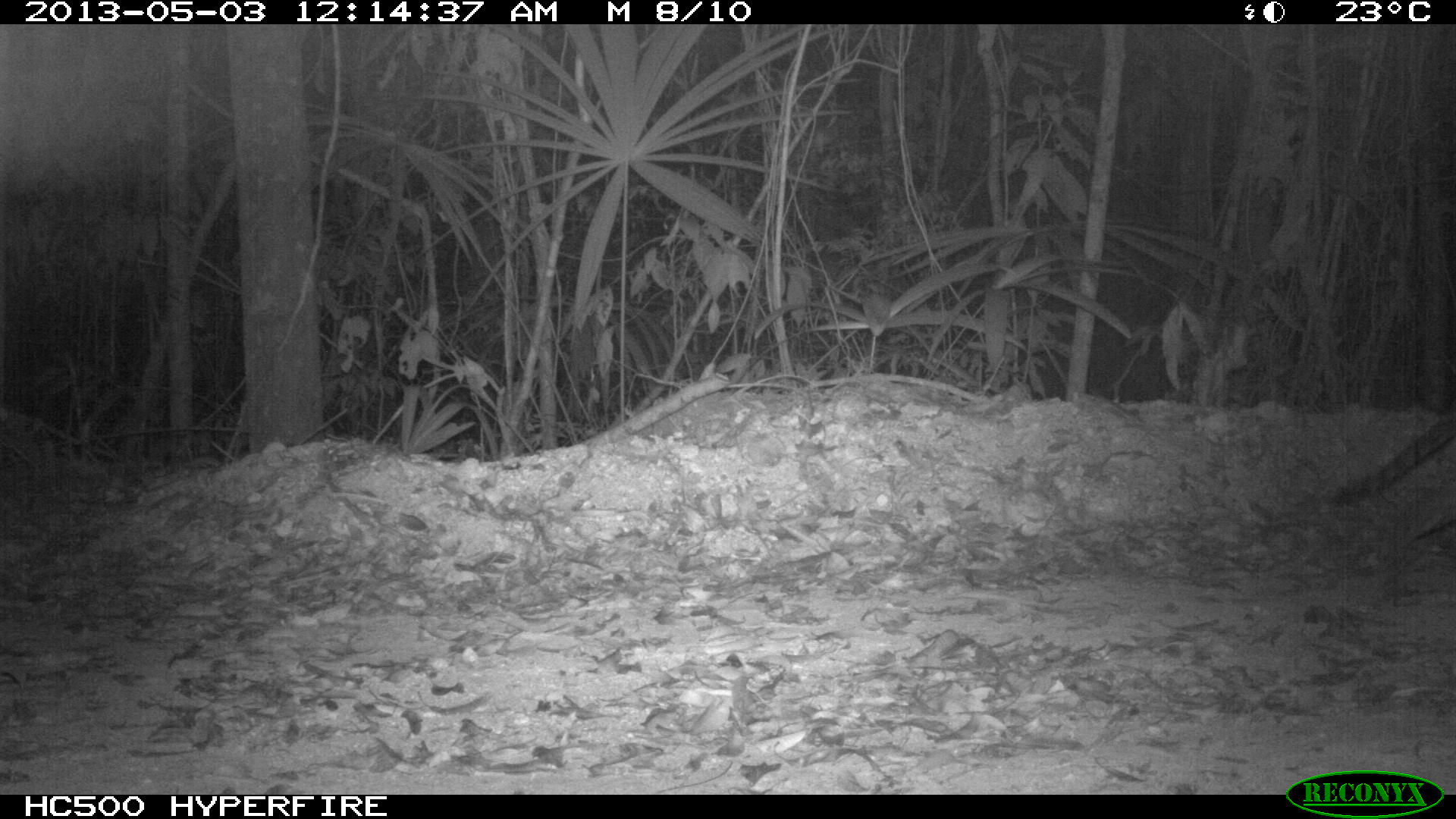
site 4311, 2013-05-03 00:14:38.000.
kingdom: Animalia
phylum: Chordata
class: Mammalia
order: Carnivora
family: Felidae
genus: Leopardus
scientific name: Leopardus pardalis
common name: ocelot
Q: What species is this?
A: Leopardus pardalis (ocelot).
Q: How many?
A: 1.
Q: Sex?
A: Male.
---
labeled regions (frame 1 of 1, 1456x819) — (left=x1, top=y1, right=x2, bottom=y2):
leopardus pardalis: (left=1321, top=404, right=1456, bottom=572)